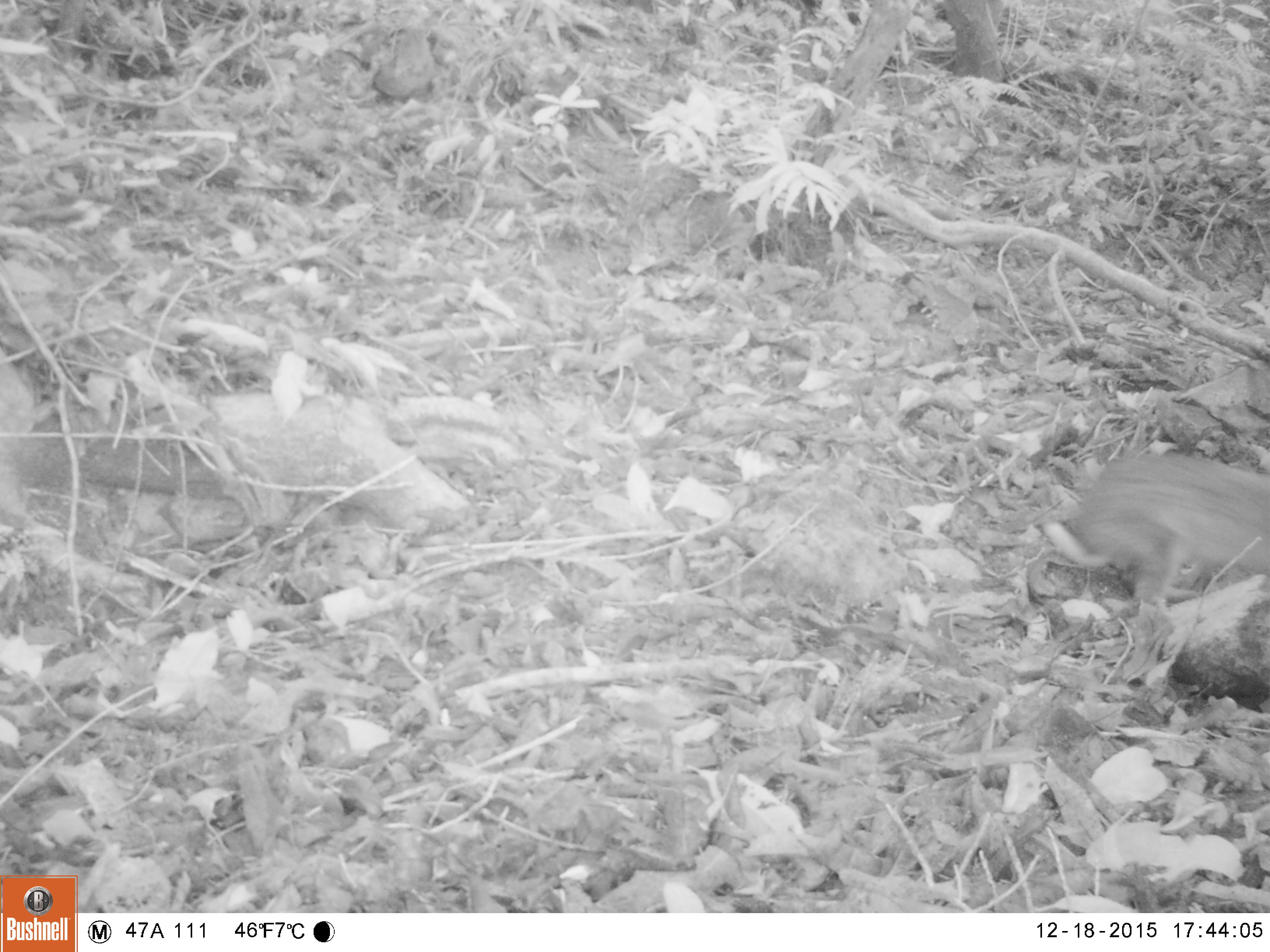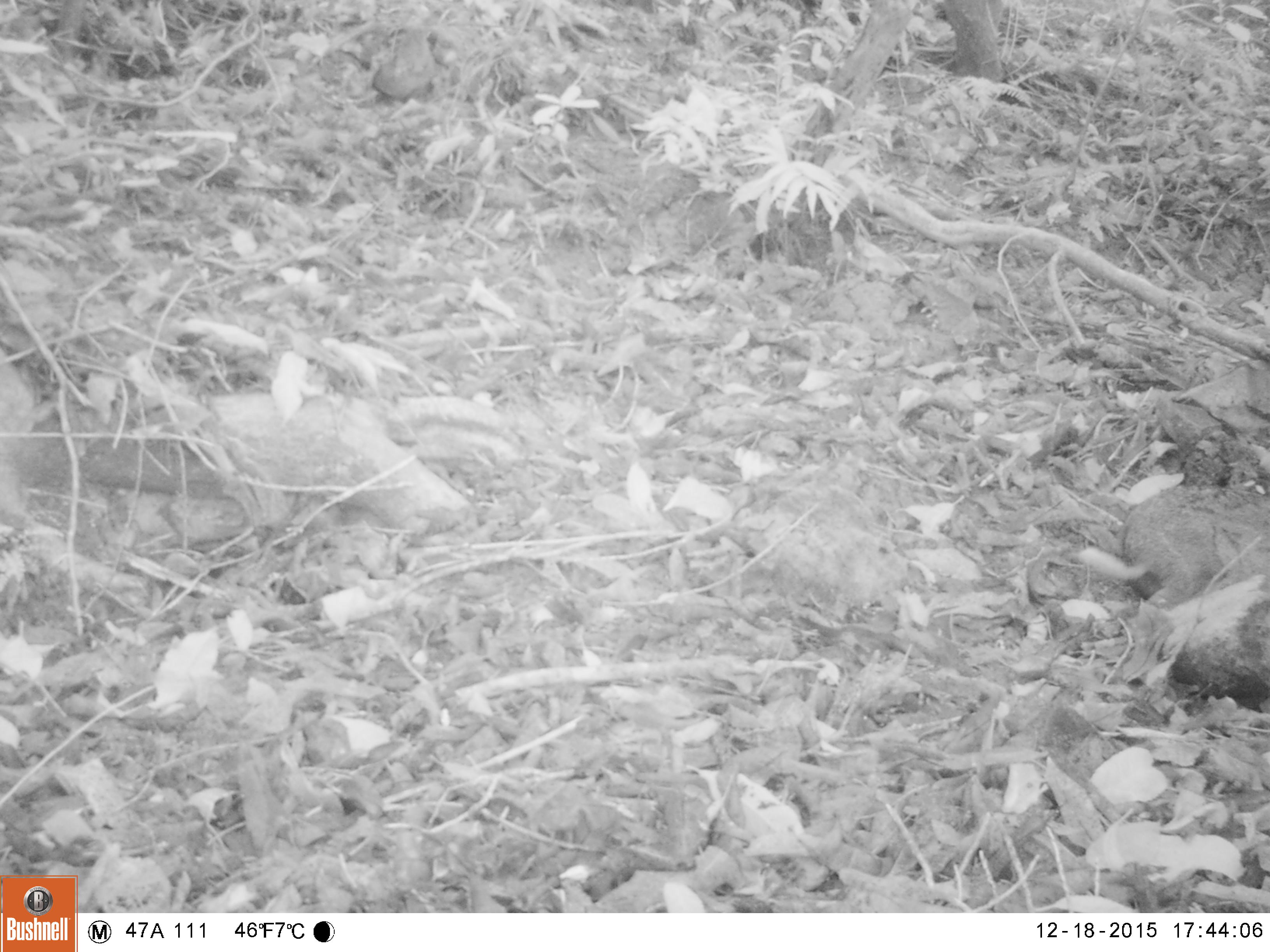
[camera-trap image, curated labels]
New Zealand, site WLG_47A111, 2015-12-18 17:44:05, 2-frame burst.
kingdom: Animalia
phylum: Chordata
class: Mammalia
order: Lagomorpha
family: Leporidae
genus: Oryctolagus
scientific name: Oryctolagus cuniculus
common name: european rabbit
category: rabbit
Rabbit (european rabbit) (Oryctolagus cuniculus).